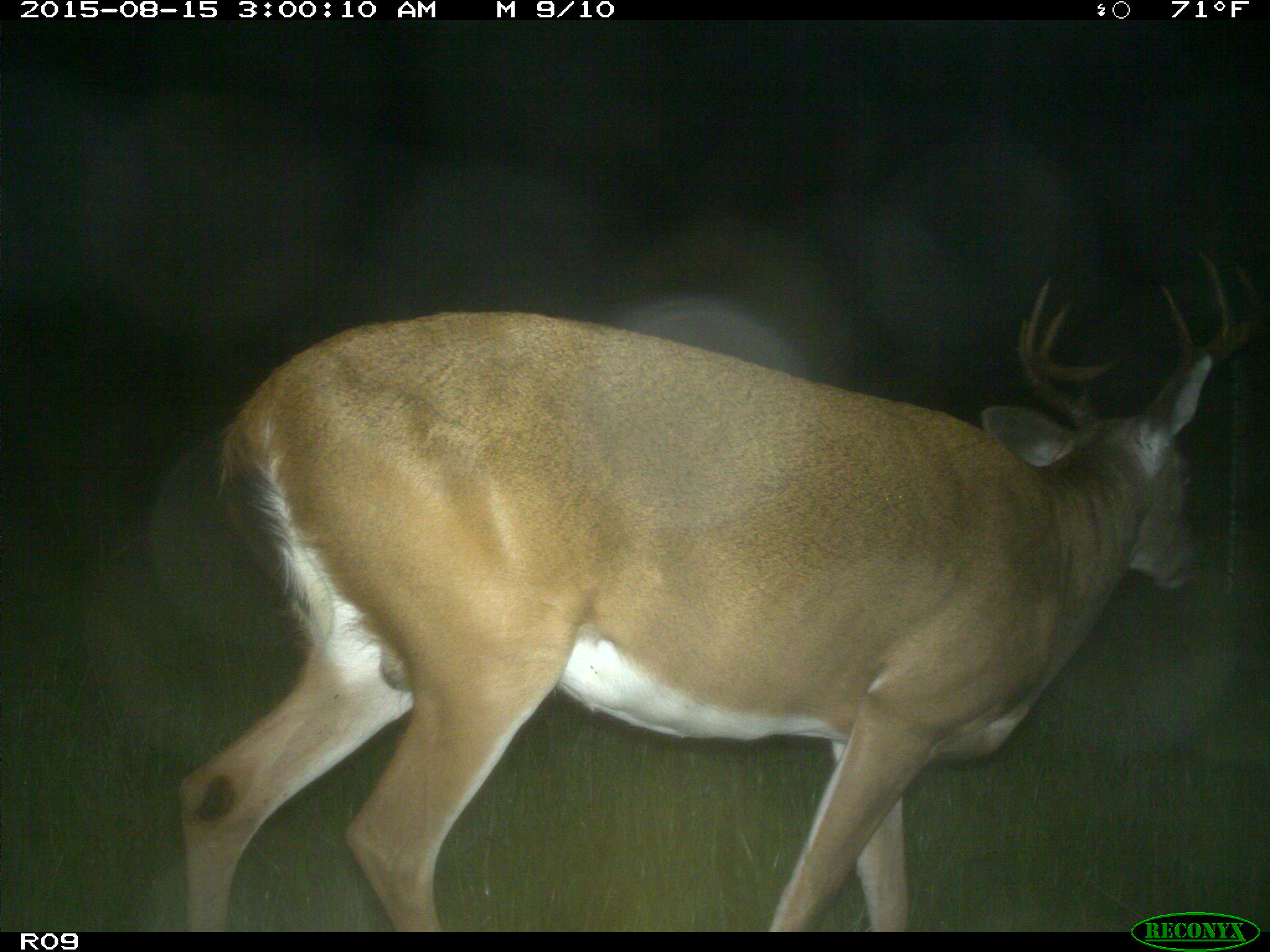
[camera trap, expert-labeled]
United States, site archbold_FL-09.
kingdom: Animalia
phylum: Chordata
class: Mammalia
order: Artiodactyla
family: Cervidae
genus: Odocoileus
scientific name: Odocoileus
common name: deer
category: unidentified deer